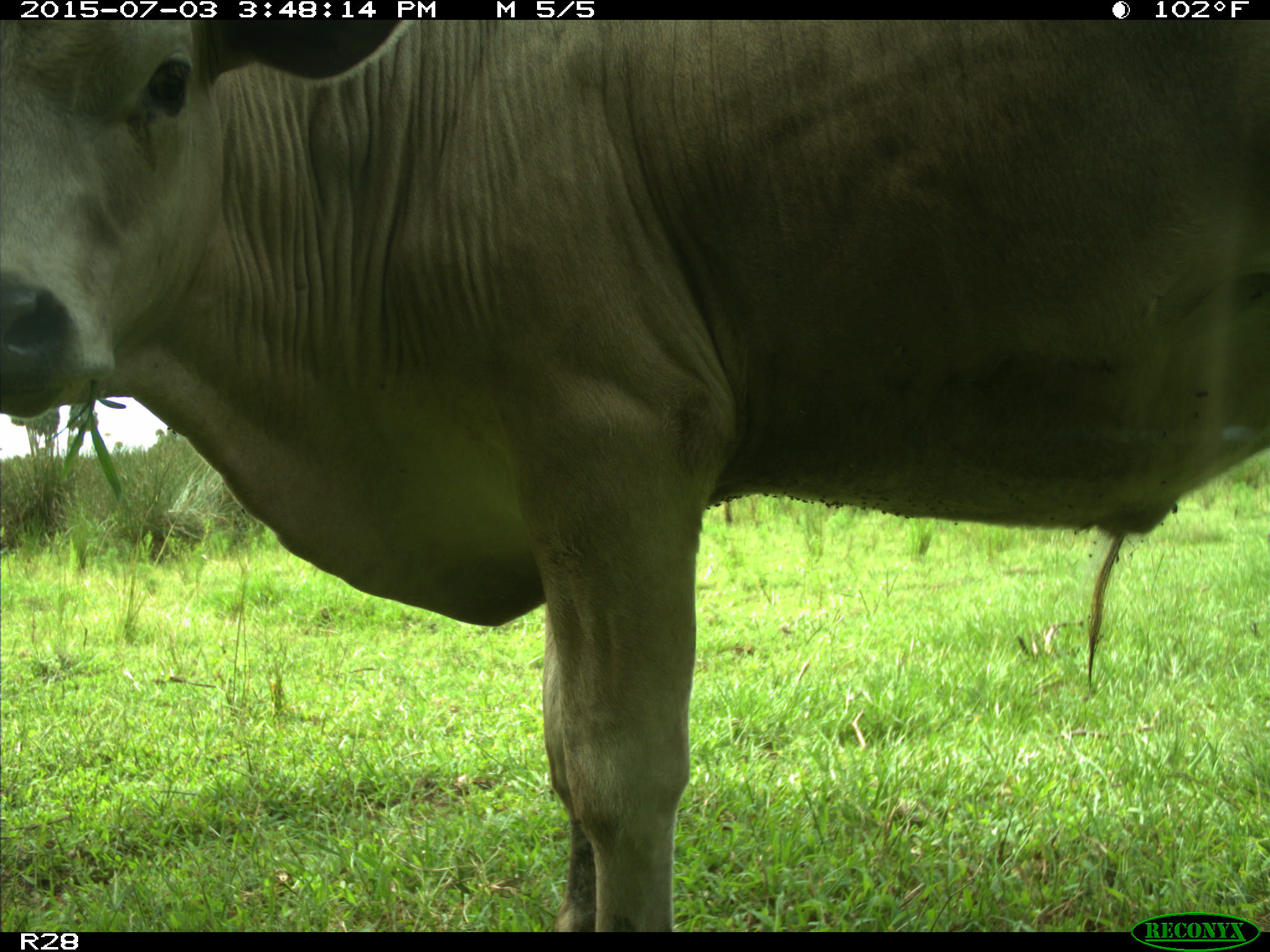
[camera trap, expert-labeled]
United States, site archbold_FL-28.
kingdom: Animalia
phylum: Chordata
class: Mammalia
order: Artiodactyla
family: Bovidae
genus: Bos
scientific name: Bos taurus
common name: domestic cow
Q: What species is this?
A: Bos taurus (domestic cow).